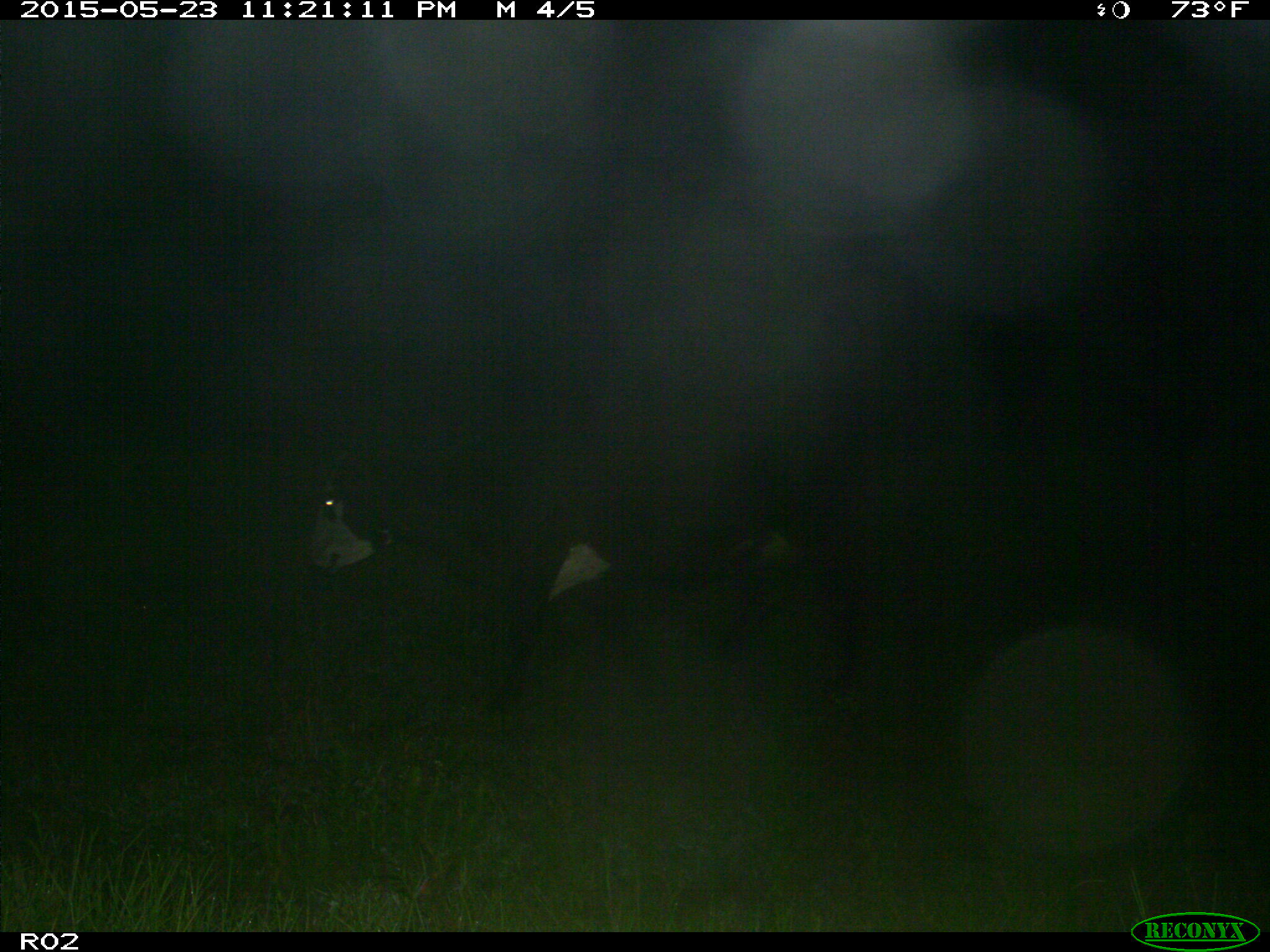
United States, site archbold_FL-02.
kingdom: Animalia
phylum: Chordata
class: Mammalia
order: Artiodactyla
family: Bovidae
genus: Bos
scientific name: Bos taurus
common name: domestic cow